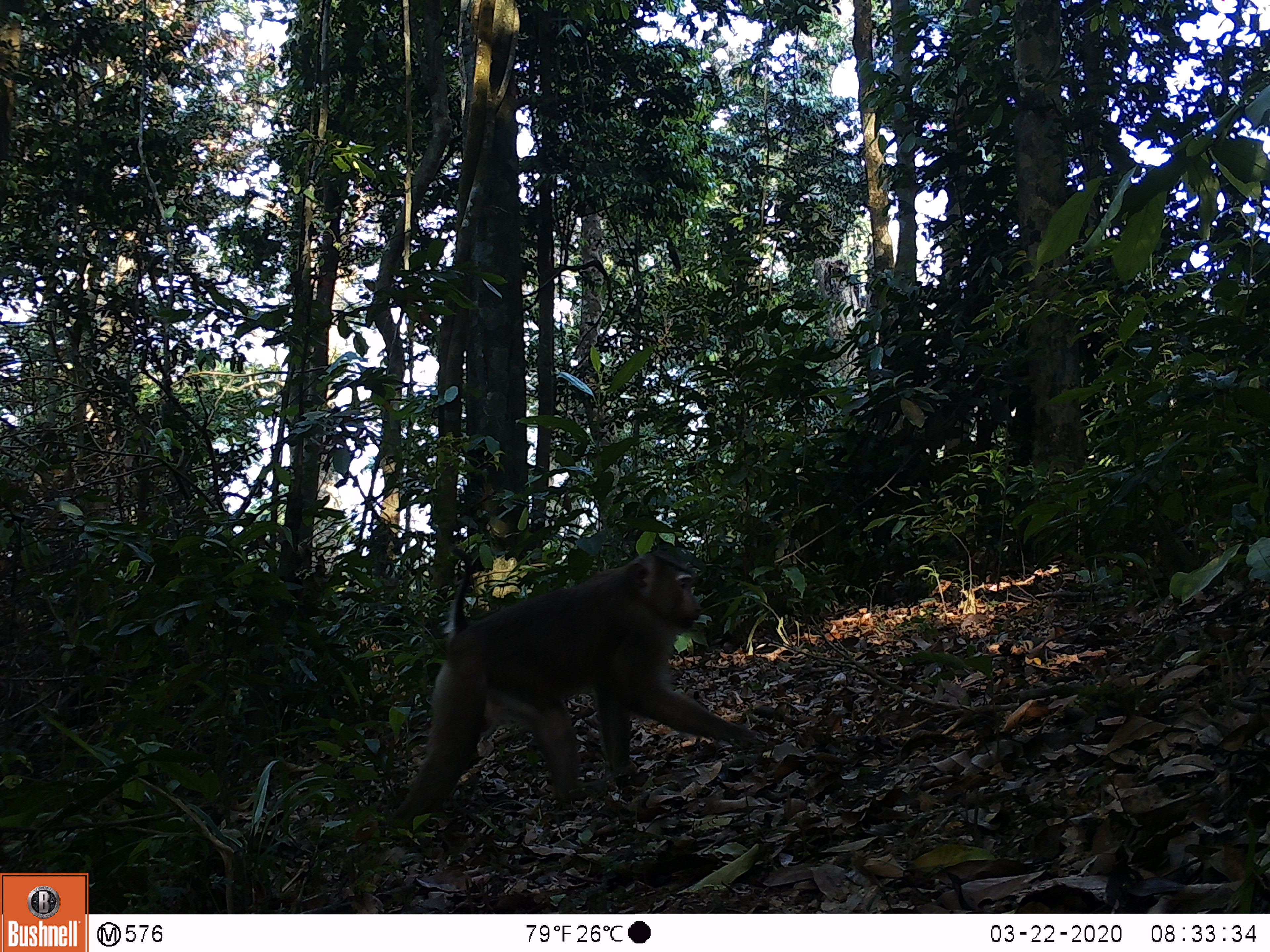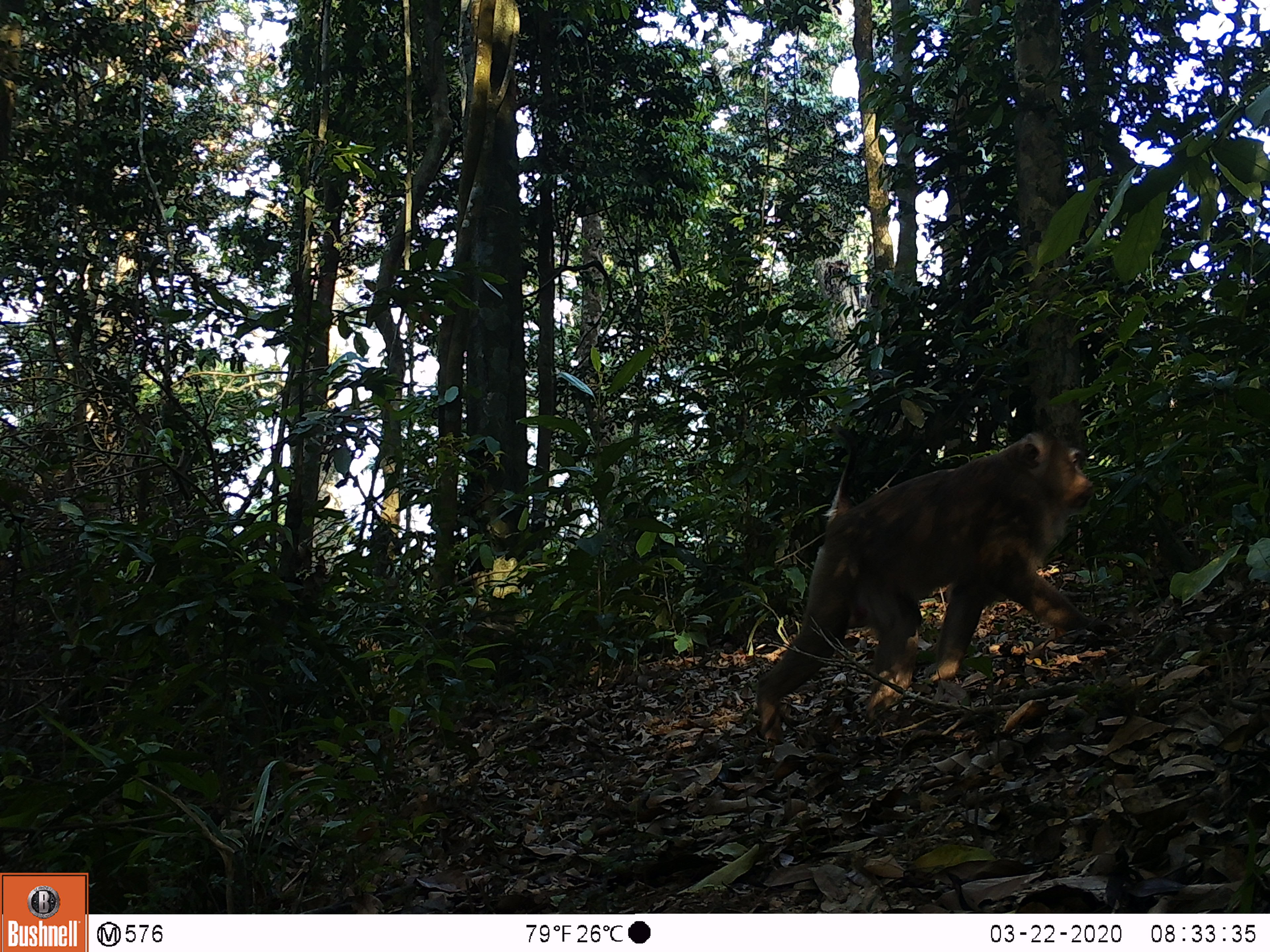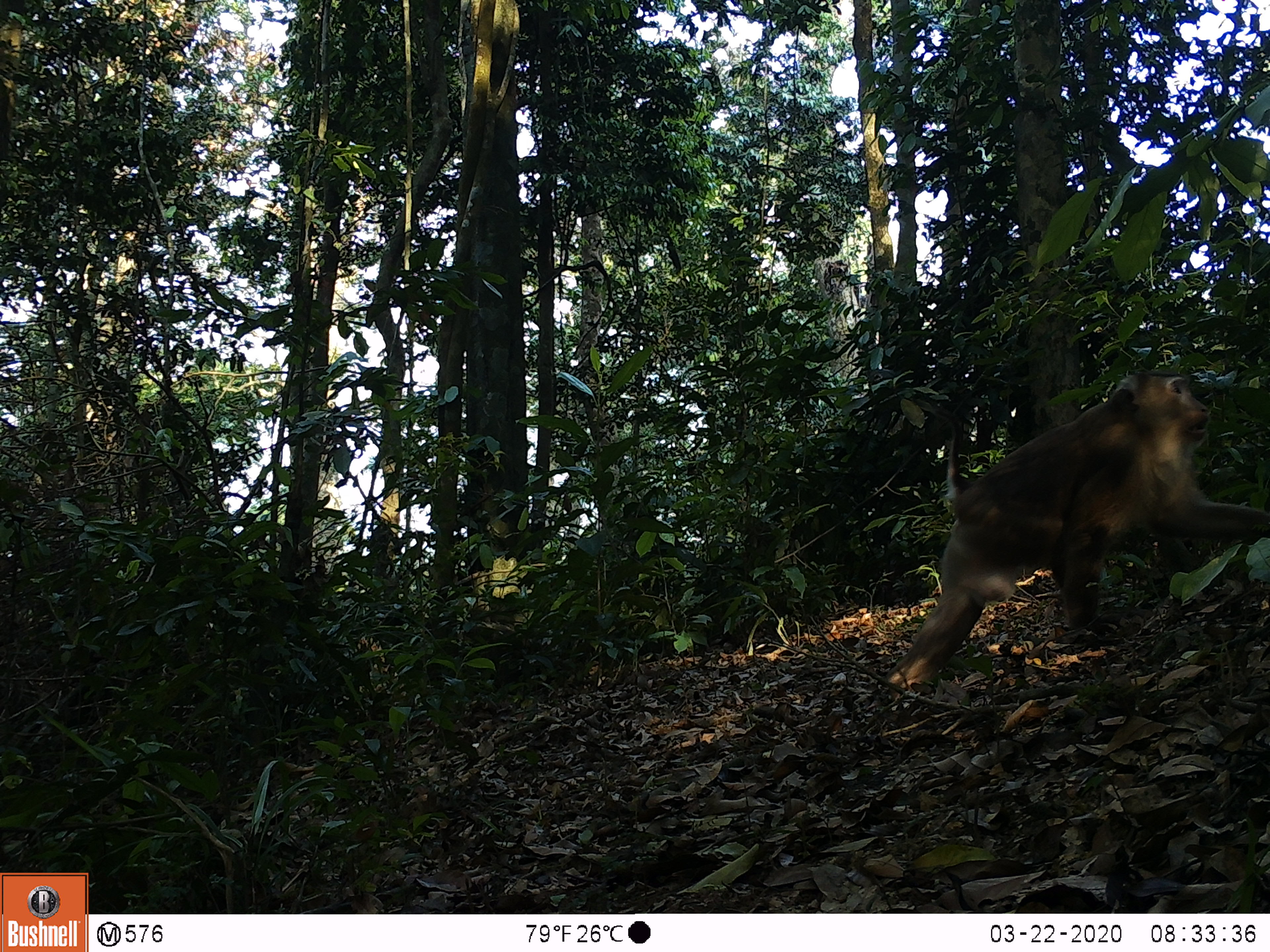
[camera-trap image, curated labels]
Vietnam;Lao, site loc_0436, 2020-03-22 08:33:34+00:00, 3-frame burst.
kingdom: Animalia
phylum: Chordata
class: Mammalia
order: Primates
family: Cercopithecidae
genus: Macaca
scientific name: Macaca nemestrina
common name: pig-tailed macaque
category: pig tailed macaque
Pig tailed macaque (pig-tailed macaque) (Macaca nemestrina). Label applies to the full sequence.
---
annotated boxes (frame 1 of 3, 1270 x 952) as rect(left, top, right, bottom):
pig tailed macaque: rect(393, 547, 765, 833)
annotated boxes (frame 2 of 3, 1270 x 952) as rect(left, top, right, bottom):
pig tailed macaque: rect(755, 422, 1118, 744)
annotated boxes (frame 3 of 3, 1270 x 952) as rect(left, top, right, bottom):
pig tailed macaque: rect(888, 368, 1269, 702)